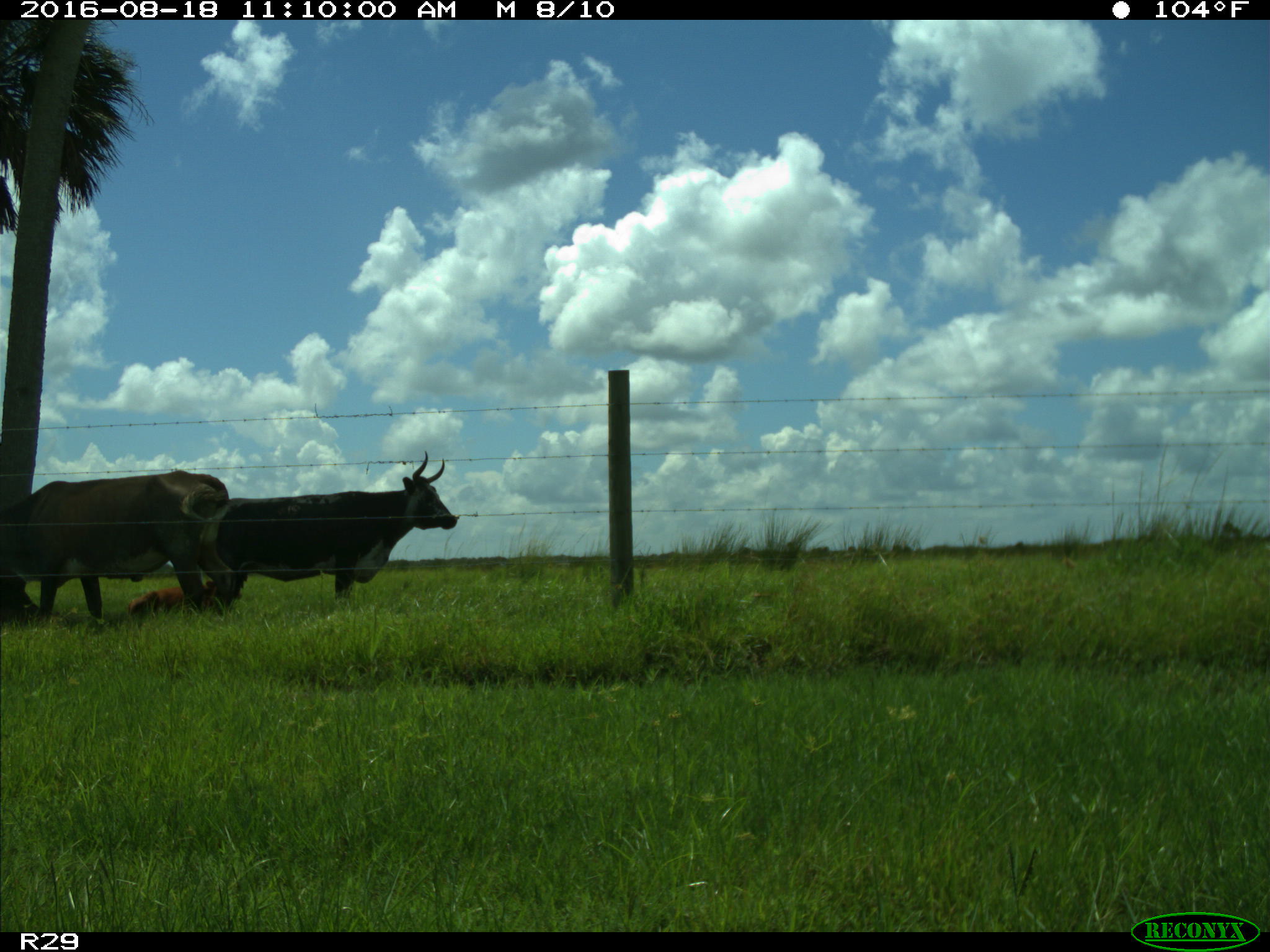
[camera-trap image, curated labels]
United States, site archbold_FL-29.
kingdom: Animalia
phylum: Chordata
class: Mammalia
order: Artiodactyla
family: Bovidae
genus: Bos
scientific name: Bos taurus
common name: domestic cow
Bos taurus (domestic cow).